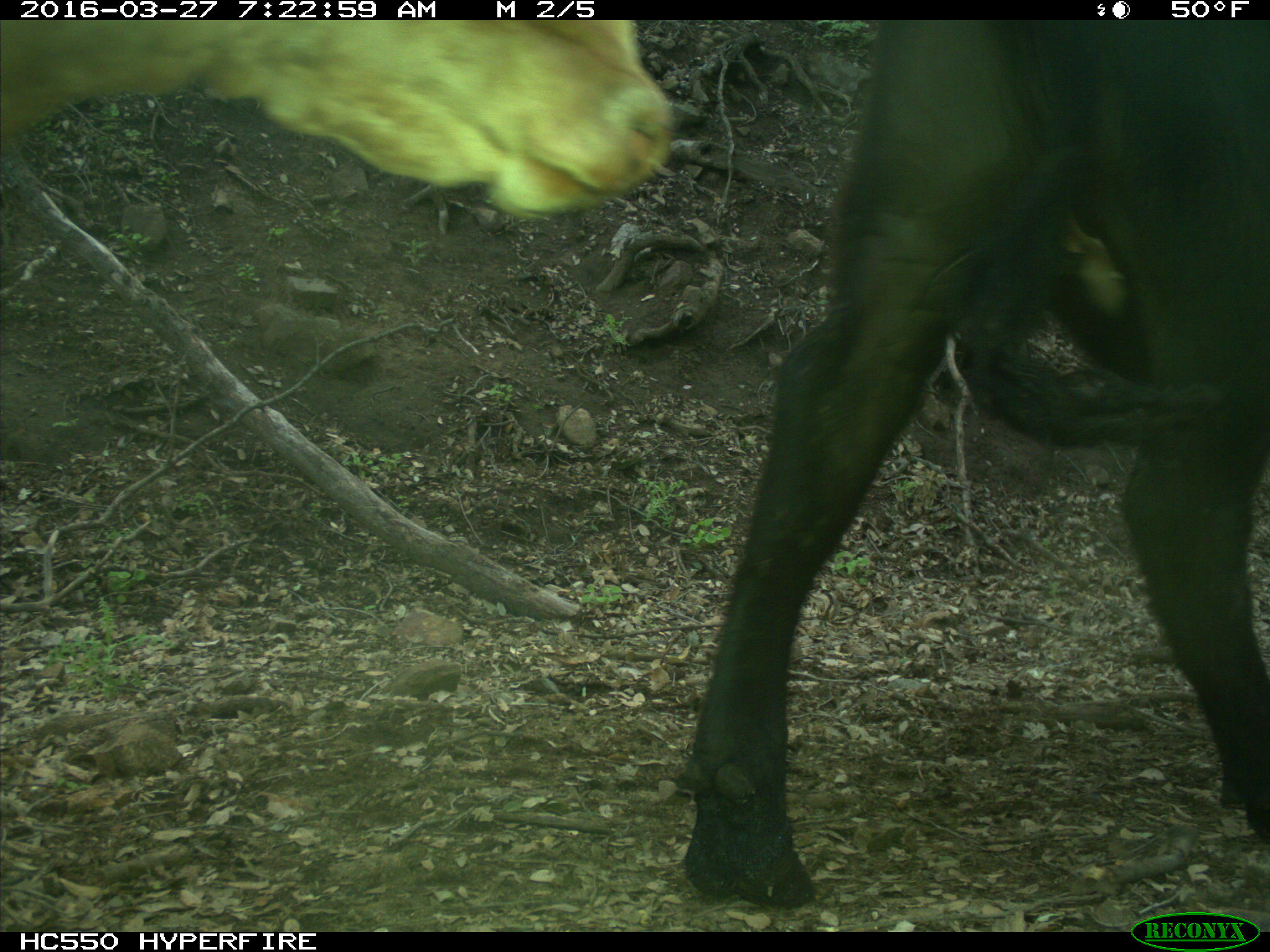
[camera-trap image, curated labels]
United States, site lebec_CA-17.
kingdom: Animalia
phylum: Chordata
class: Mammalia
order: Artiodactyla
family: Bovidae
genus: Bos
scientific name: Bos taurus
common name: domestic cow